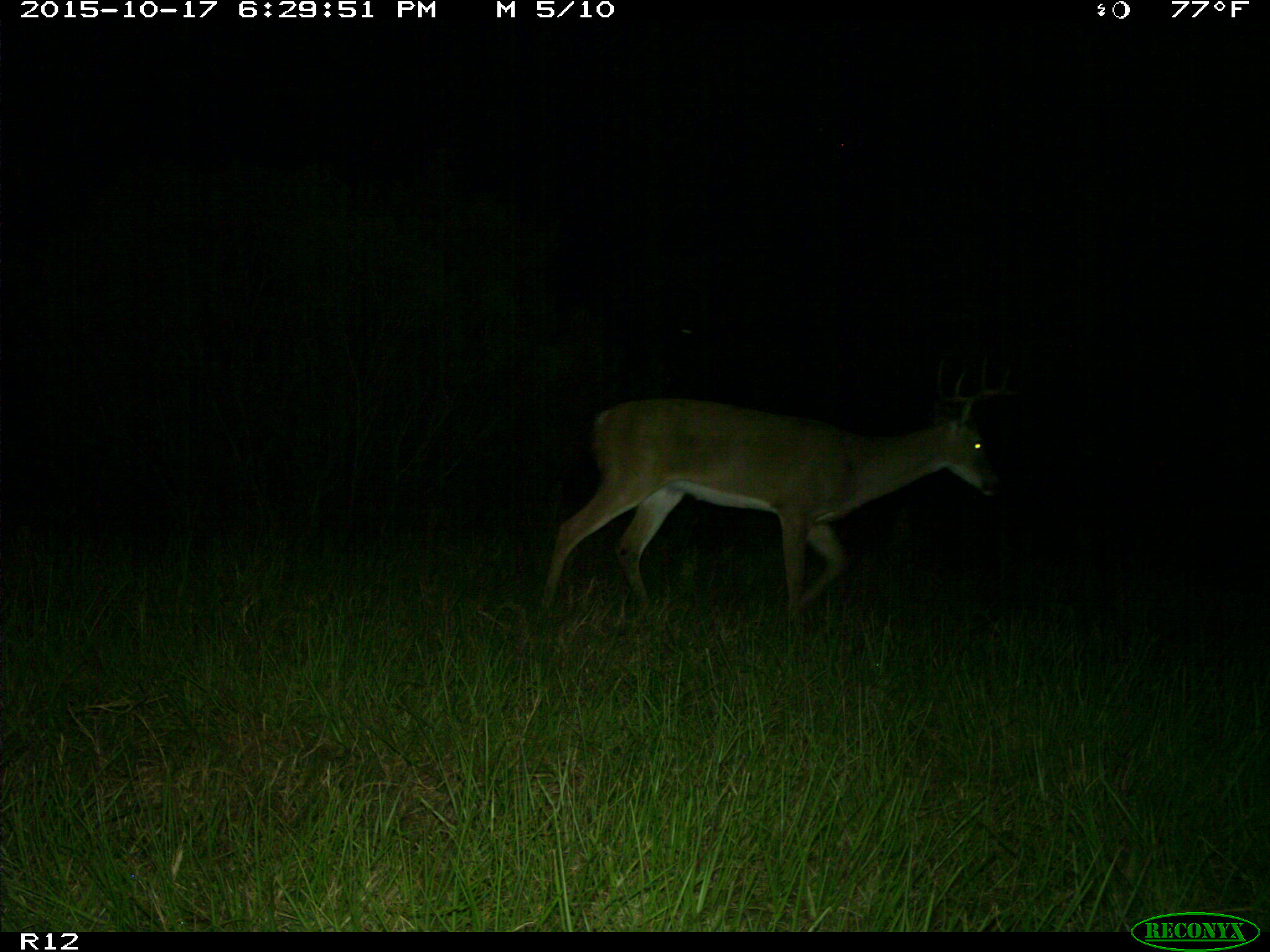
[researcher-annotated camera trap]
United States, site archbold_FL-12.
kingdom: Animalia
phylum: Chordata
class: Mammalia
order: Artiodactyla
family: Cervidae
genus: Odocoileus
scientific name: Odocoileus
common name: deer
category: unidentified deer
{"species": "unidentified deer (deer) (Odocoileus)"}